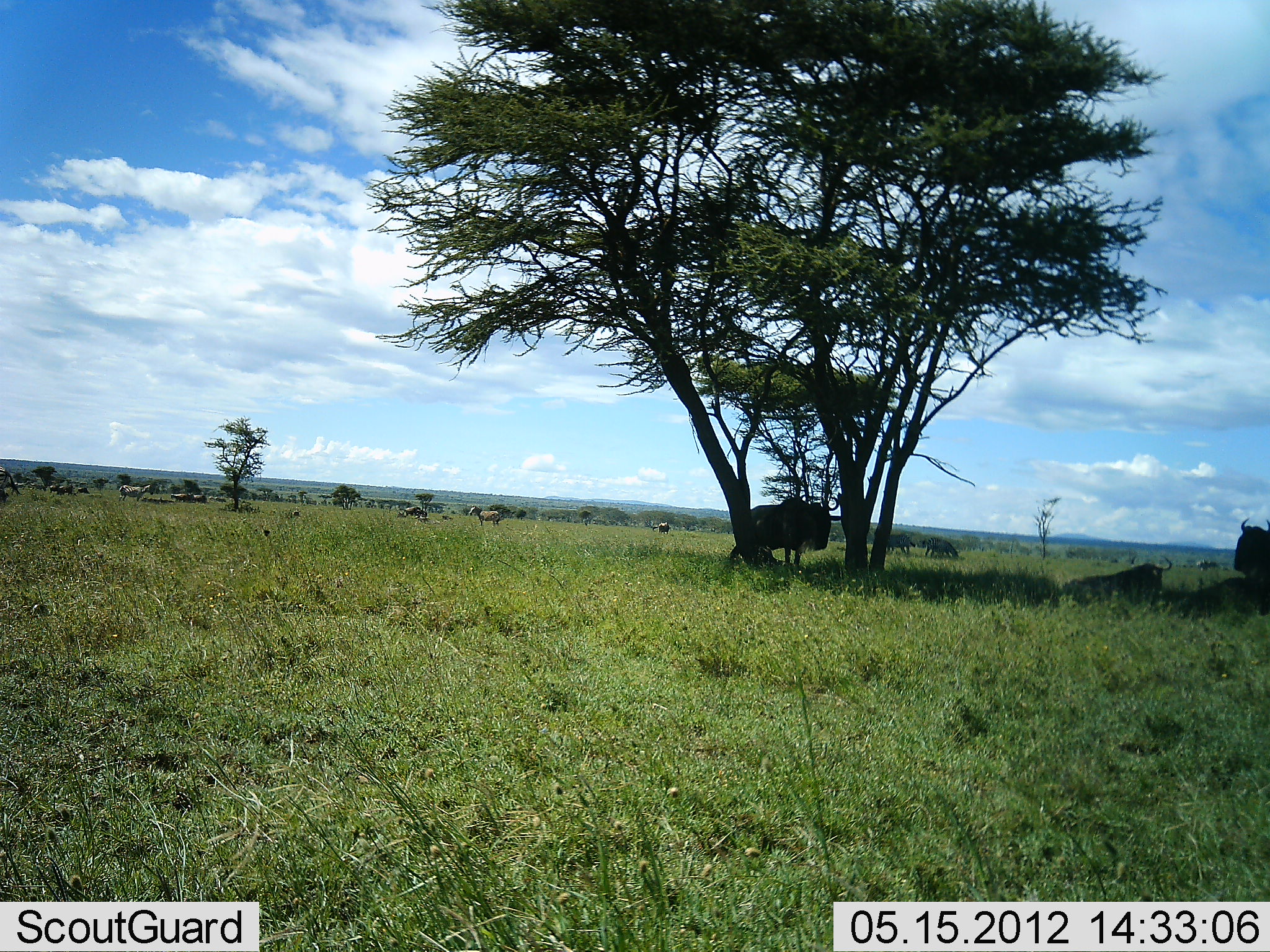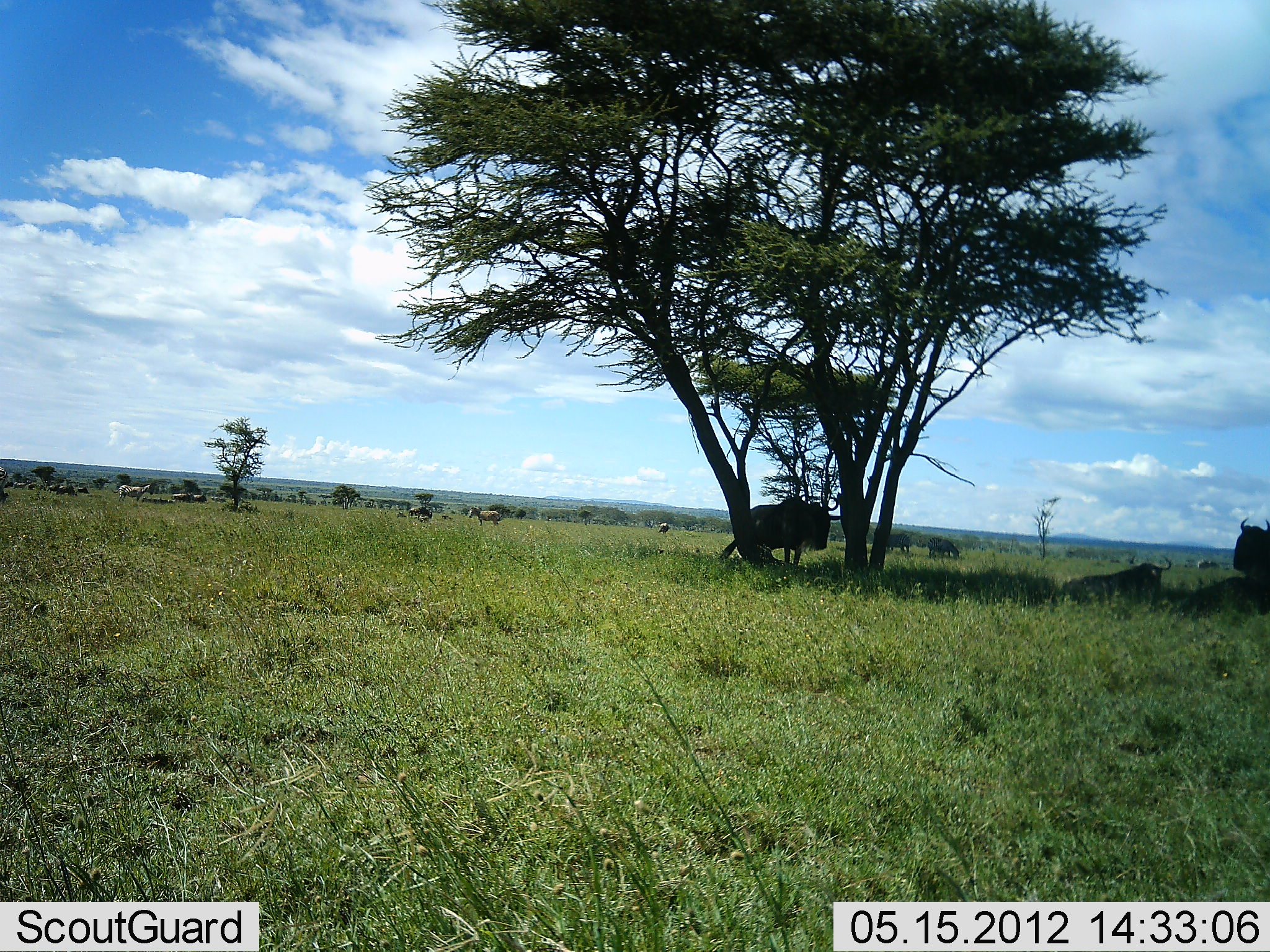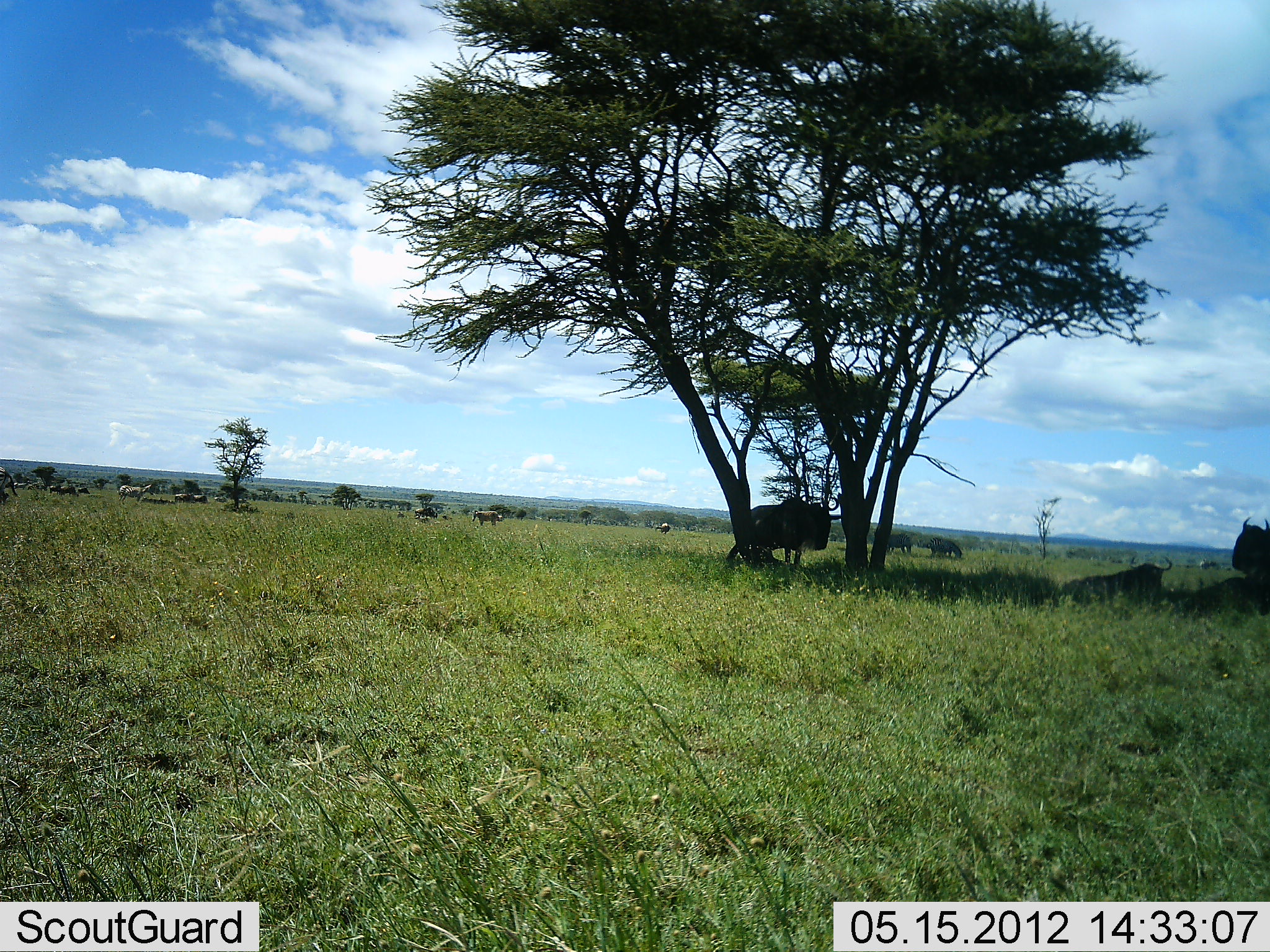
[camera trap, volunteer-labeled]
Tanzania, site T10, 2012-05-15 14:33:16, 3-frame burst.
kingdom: Animalia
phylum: Chordata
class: Mammalia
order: Artiodactyla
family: Bovidae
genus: Connochaetes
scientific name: Connochaetes taurinus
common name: blue wildebeest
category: wildebeest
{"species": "wildebeest (blue wildebeest) (Connochaetes taurinus)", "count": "10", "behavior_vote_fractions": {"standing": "88%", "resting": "81%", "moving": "25%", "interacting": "0%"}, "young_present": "0%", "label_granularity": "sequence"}